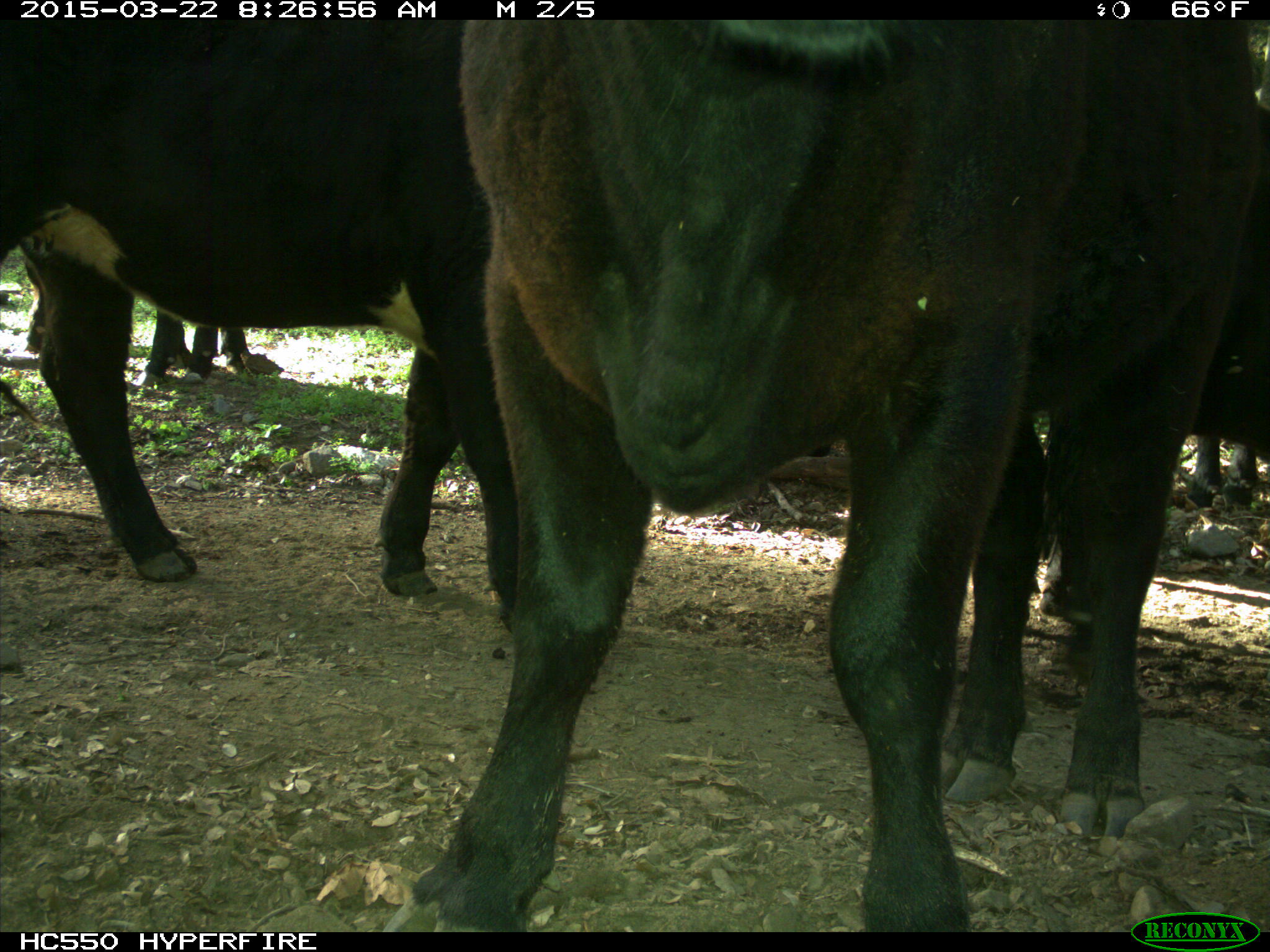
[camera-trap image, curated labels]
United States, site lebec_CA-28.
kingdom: Animalia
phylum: Chordata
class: Mammalia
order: Artiodactyla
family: Bovidae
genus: Bos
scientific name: Bos taurus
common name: domestic cow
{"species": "Bos taurus (domestic cow)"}